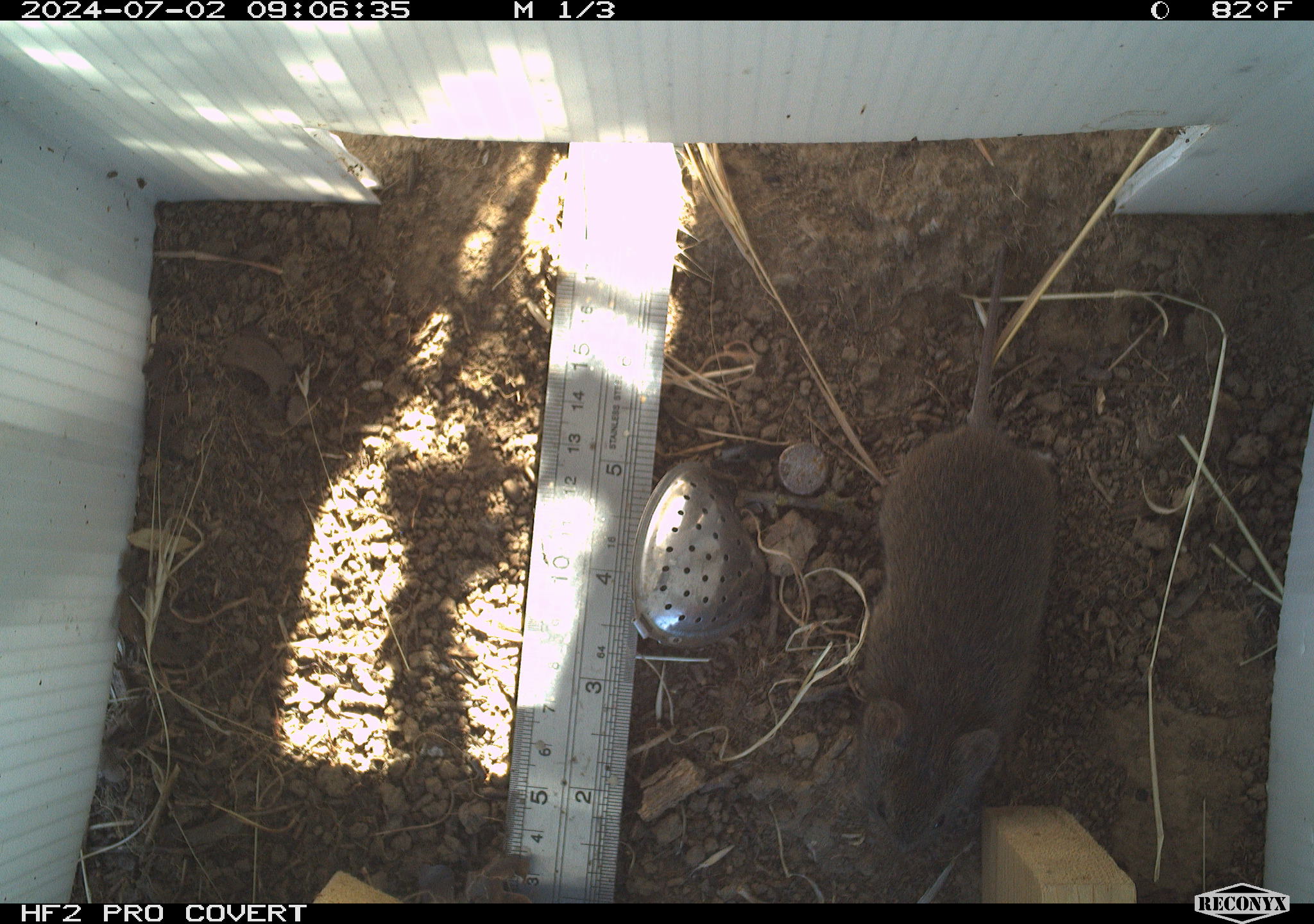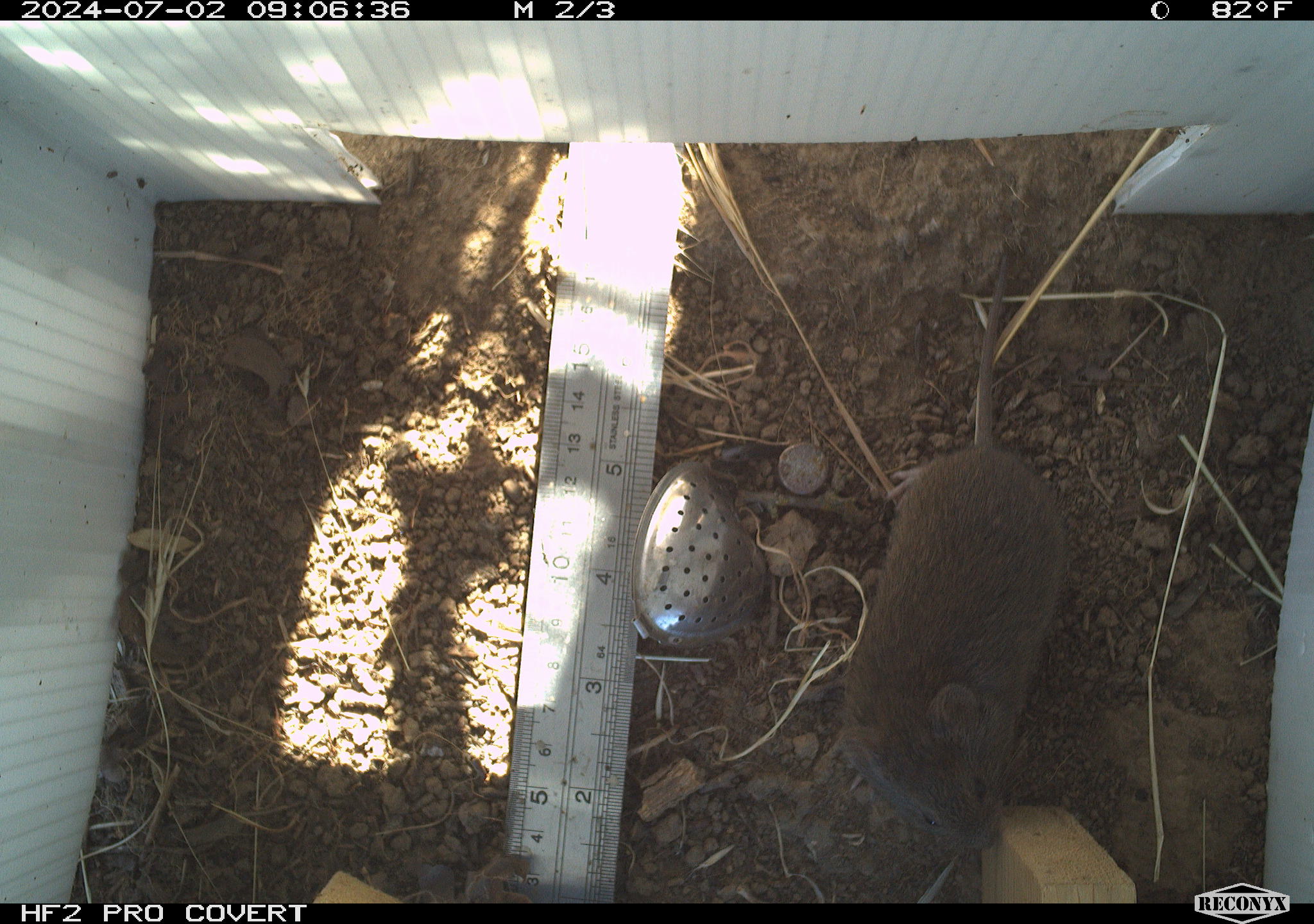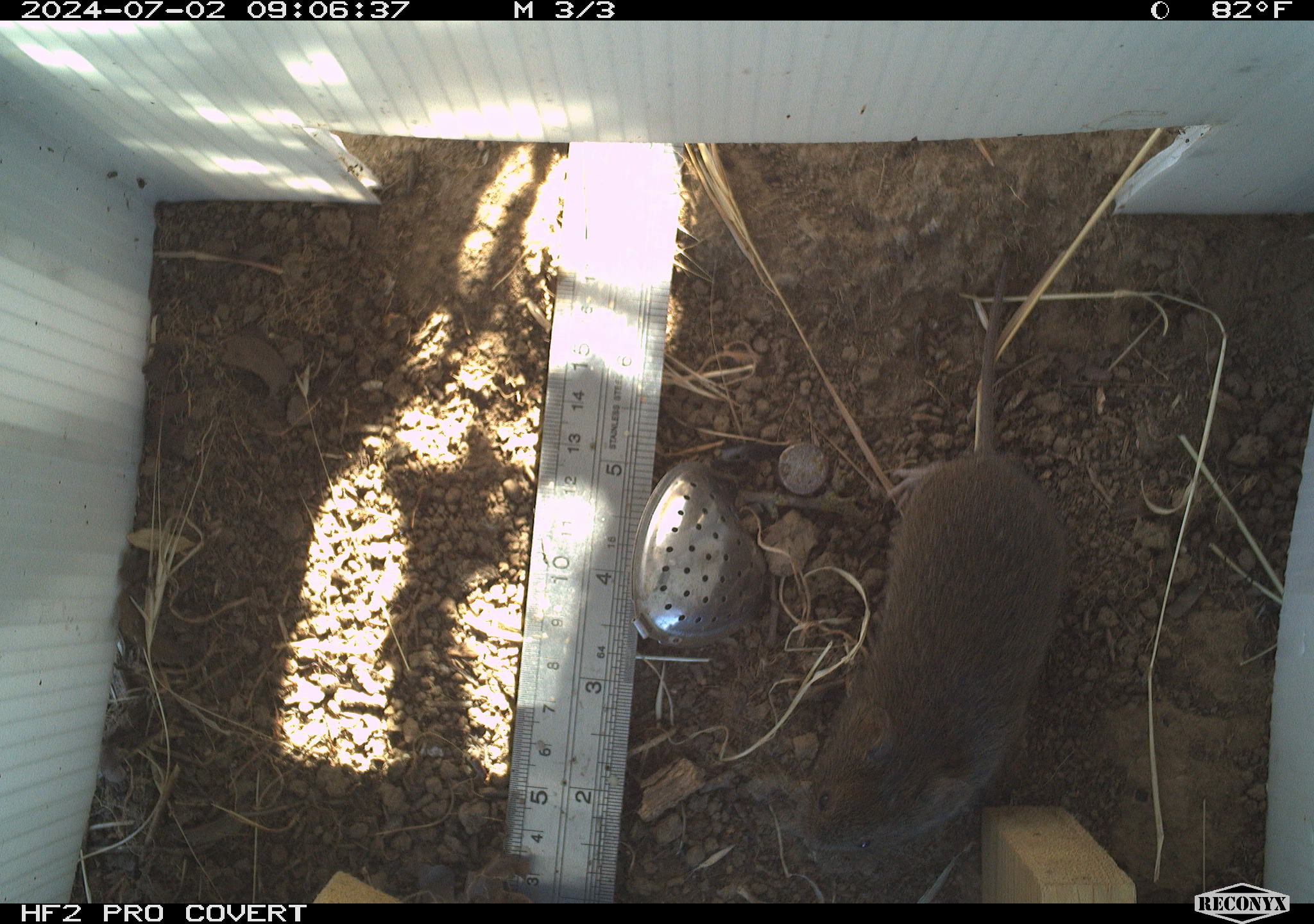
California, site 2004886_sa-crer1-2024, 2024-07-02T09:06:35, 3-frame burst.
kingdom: Animalia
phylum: Chordata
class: Mammalia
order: Rodentia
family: Cricetidae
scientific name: Arvicolinae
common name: voles, lemmings, and muskrats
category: arvicolinae subfamily